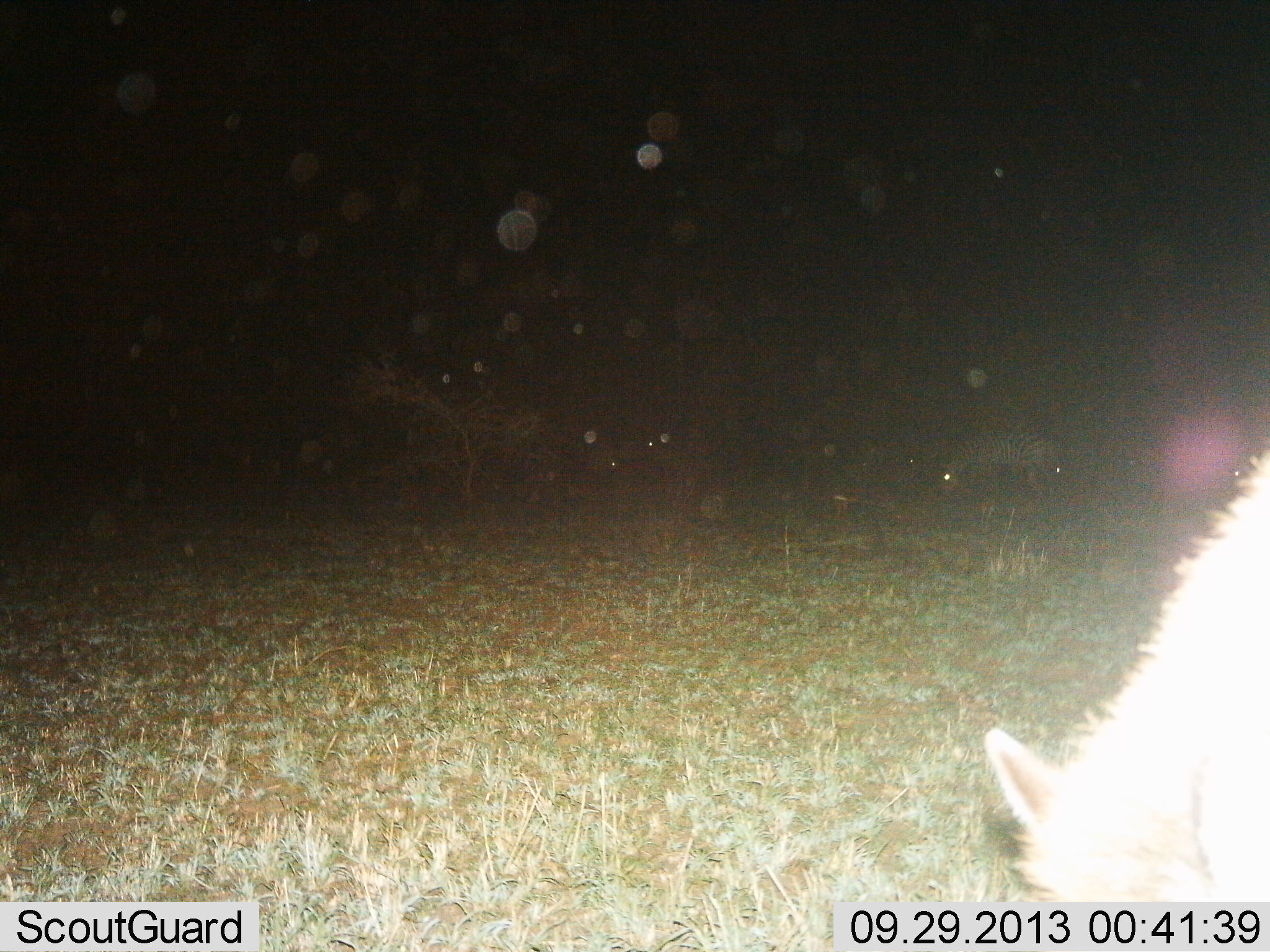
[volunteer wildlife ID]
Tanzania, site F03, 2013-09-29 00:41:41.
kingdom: Animalia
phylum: Chordata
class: Mammalia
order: Perissodactyla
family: Equidae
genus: Equus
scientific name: Equus quagga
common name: plains zebra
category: zebra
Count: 3.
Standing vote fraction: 17%.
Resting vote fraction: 0%.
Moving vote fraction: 0%.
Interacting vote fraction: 0%.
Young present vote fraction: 0%.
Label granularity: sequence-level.